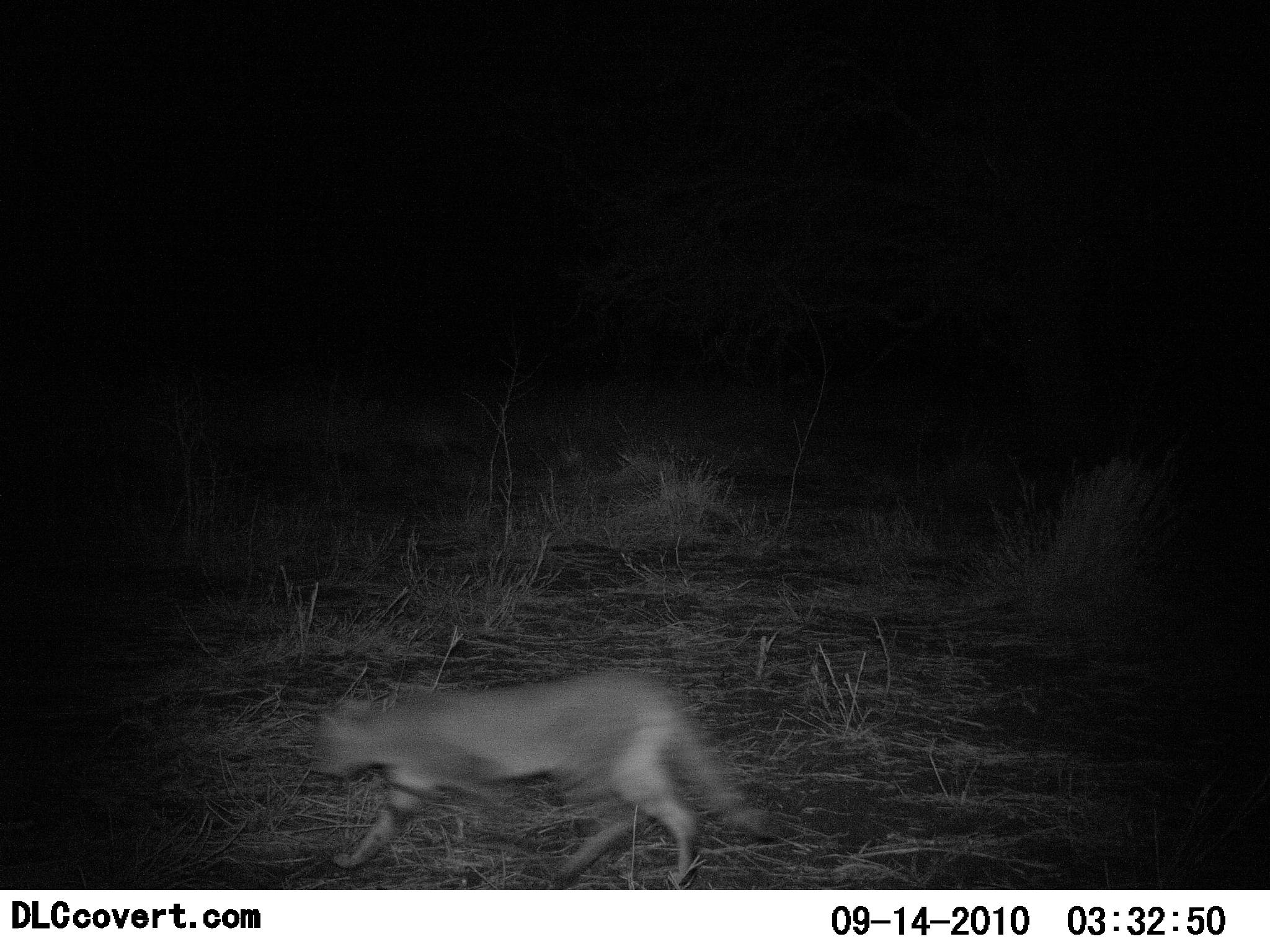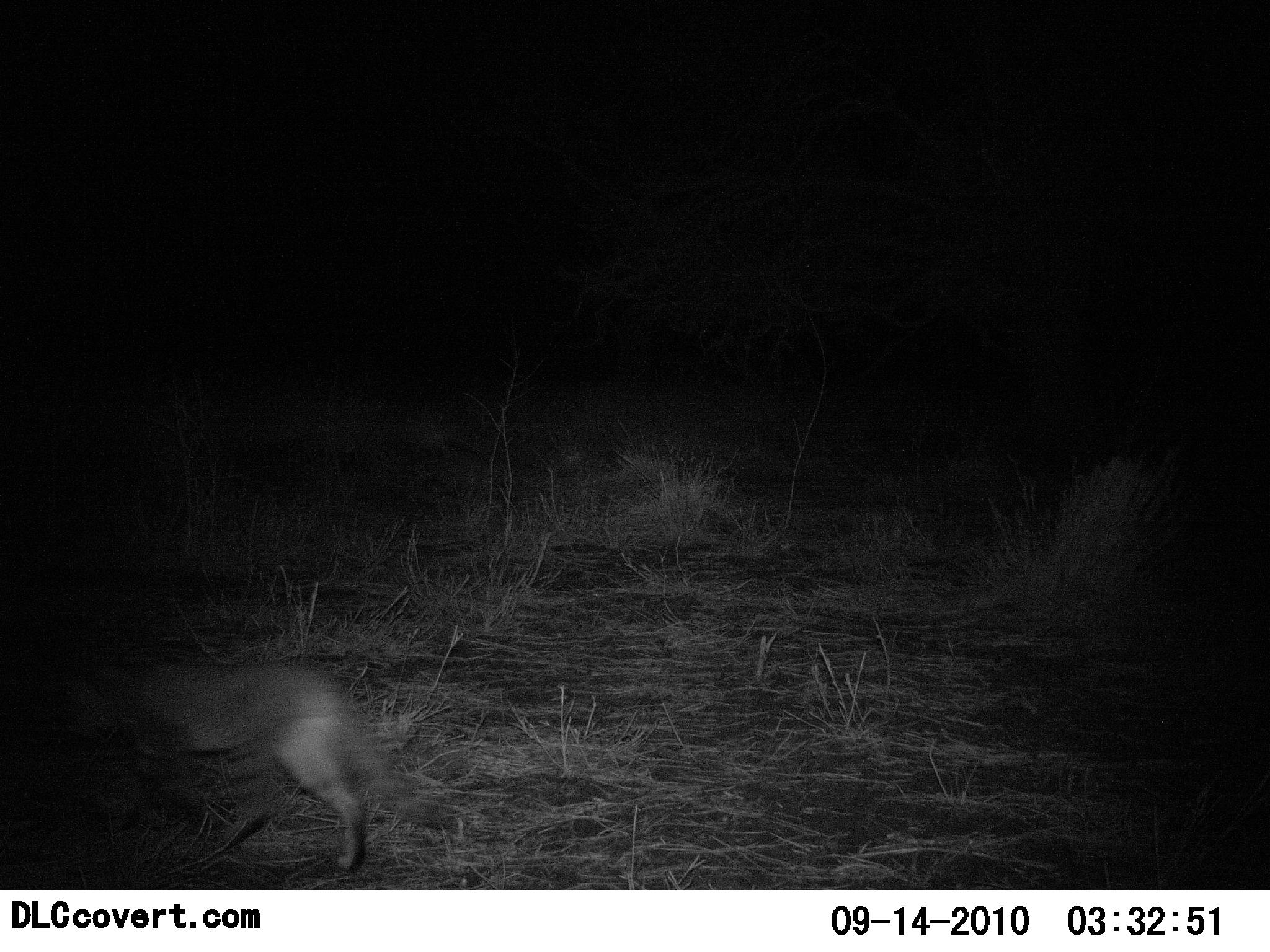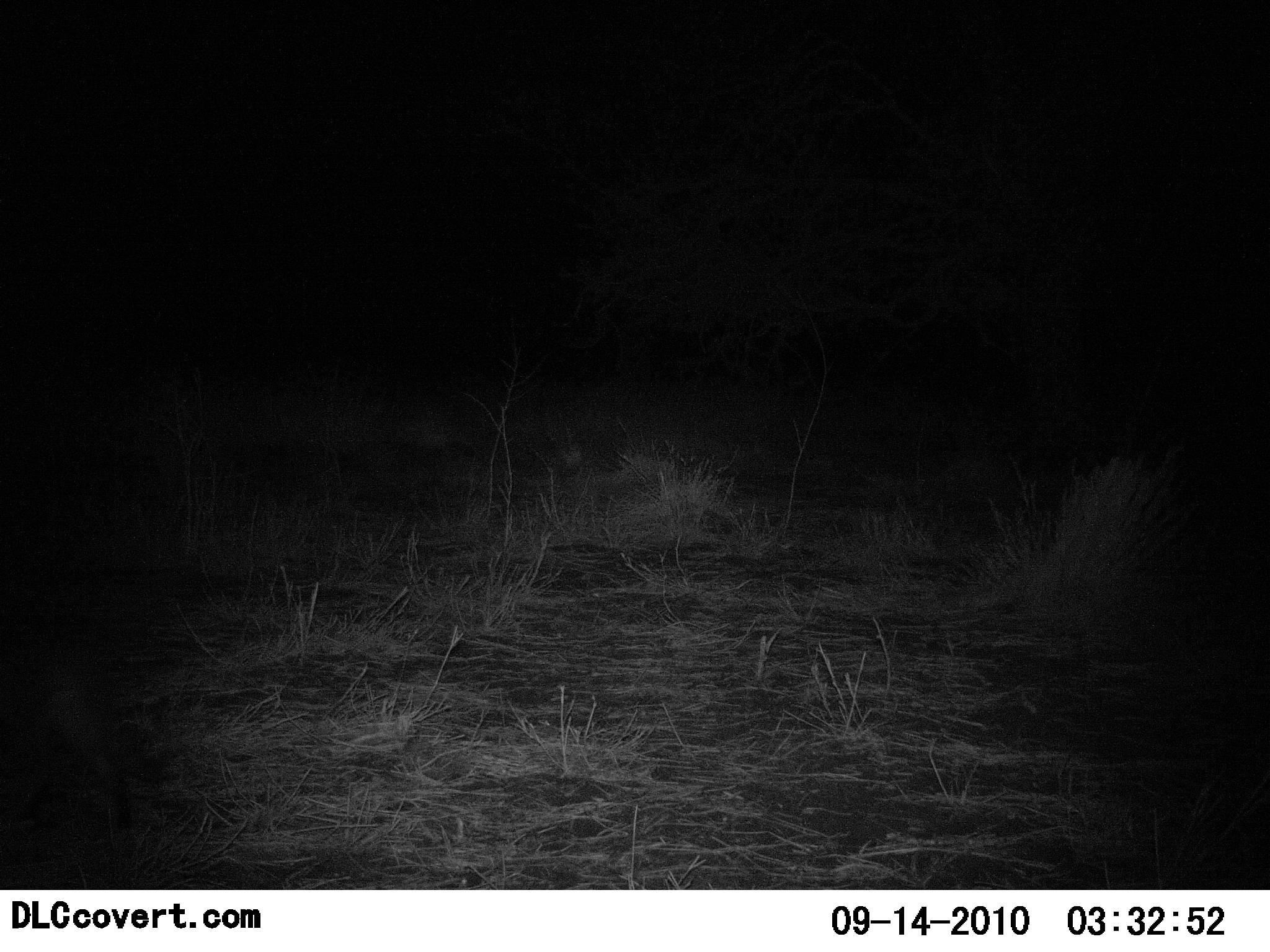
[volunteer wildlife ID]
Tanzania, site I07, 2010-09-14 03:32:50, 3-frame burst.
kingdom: Animalia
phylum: Chordata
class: Mammalia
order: Carnivora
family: Felidae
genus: Felis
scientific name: Felis lybica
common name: african wild cat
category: wildcat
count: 1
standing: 0%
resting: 0%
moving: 100%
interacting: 0%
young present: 0%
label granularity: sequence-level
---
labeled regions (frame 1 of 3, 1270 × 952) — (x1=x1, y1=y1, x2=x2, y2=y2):
animal: (x1=313, y1=670, x2=776, y2=889)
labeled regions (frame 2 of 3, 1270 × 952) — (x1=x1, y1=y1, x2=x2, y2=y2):
animal: (x1=67, y1=660, x2=453, y2=875)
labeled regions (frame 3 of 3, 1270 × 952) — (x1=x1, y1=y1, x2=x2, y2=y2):
animal: (x1=0, y1=679, x2=164, y2=857)